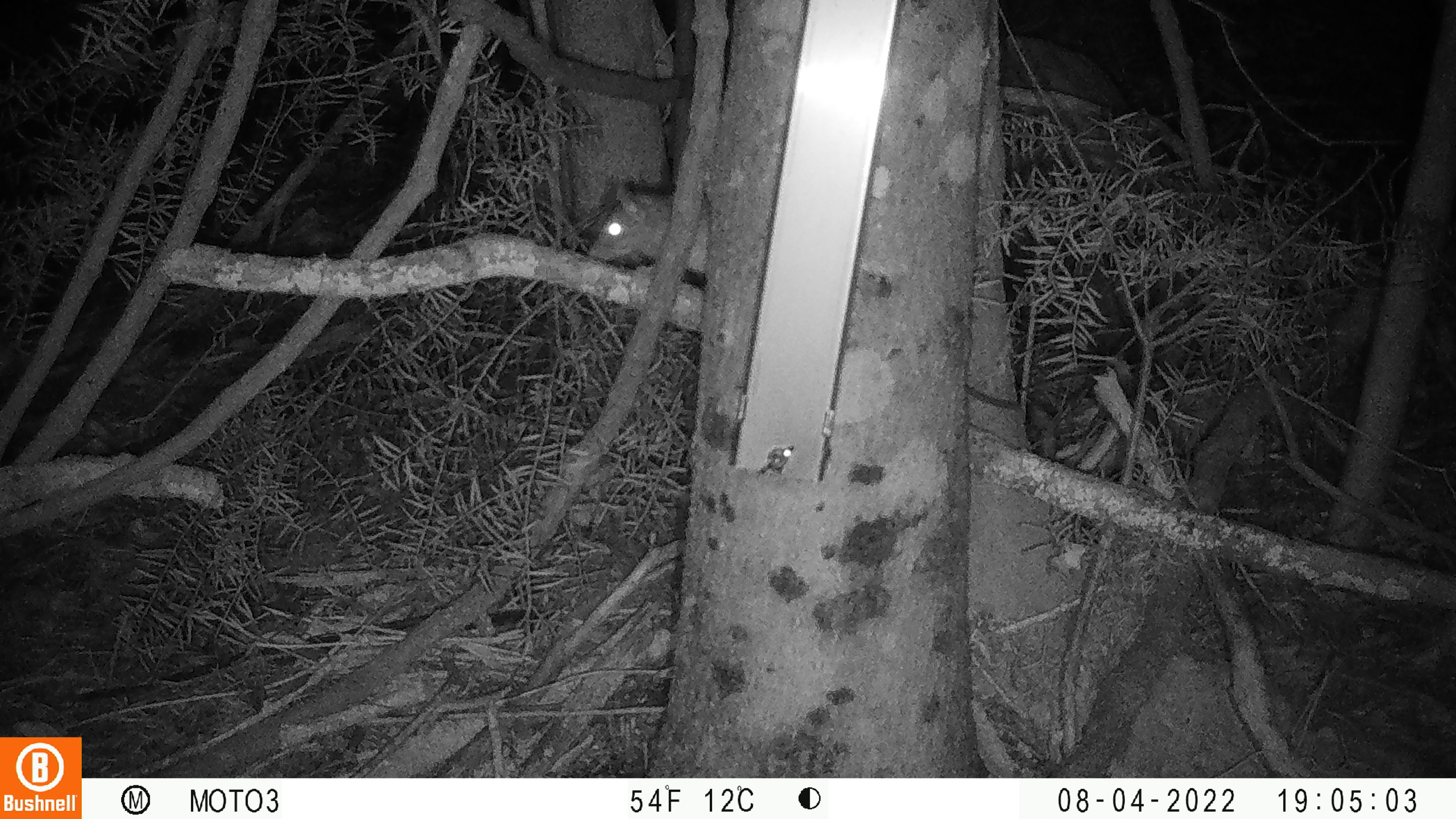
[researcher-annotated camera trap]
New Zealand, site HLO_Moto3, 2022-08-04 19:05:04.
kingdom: Animalia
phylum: Chordata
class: Mammalia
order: Rodentia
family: Muridae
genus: Rattus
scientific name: Rattus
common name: rat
Rat (Rattus).